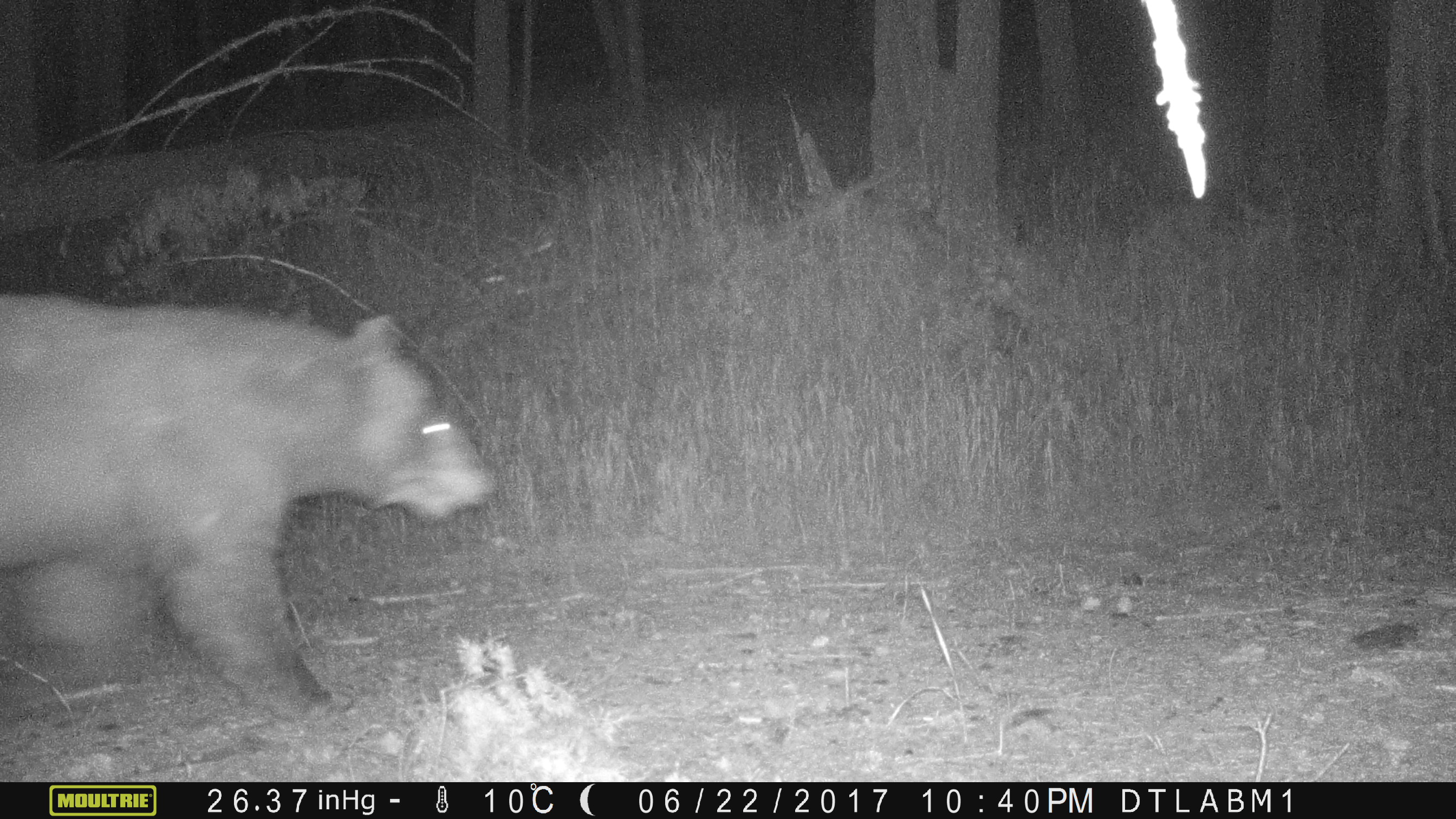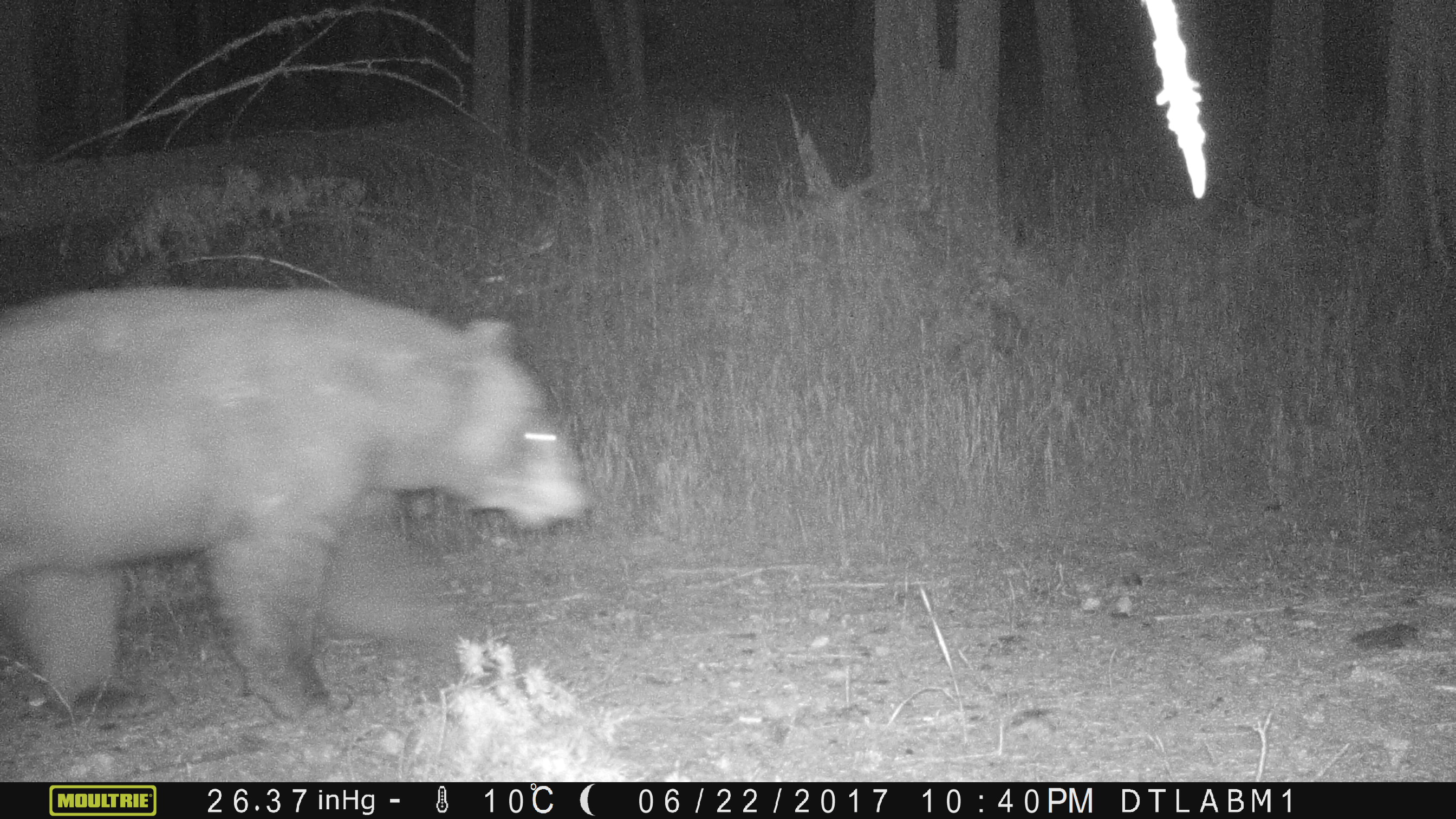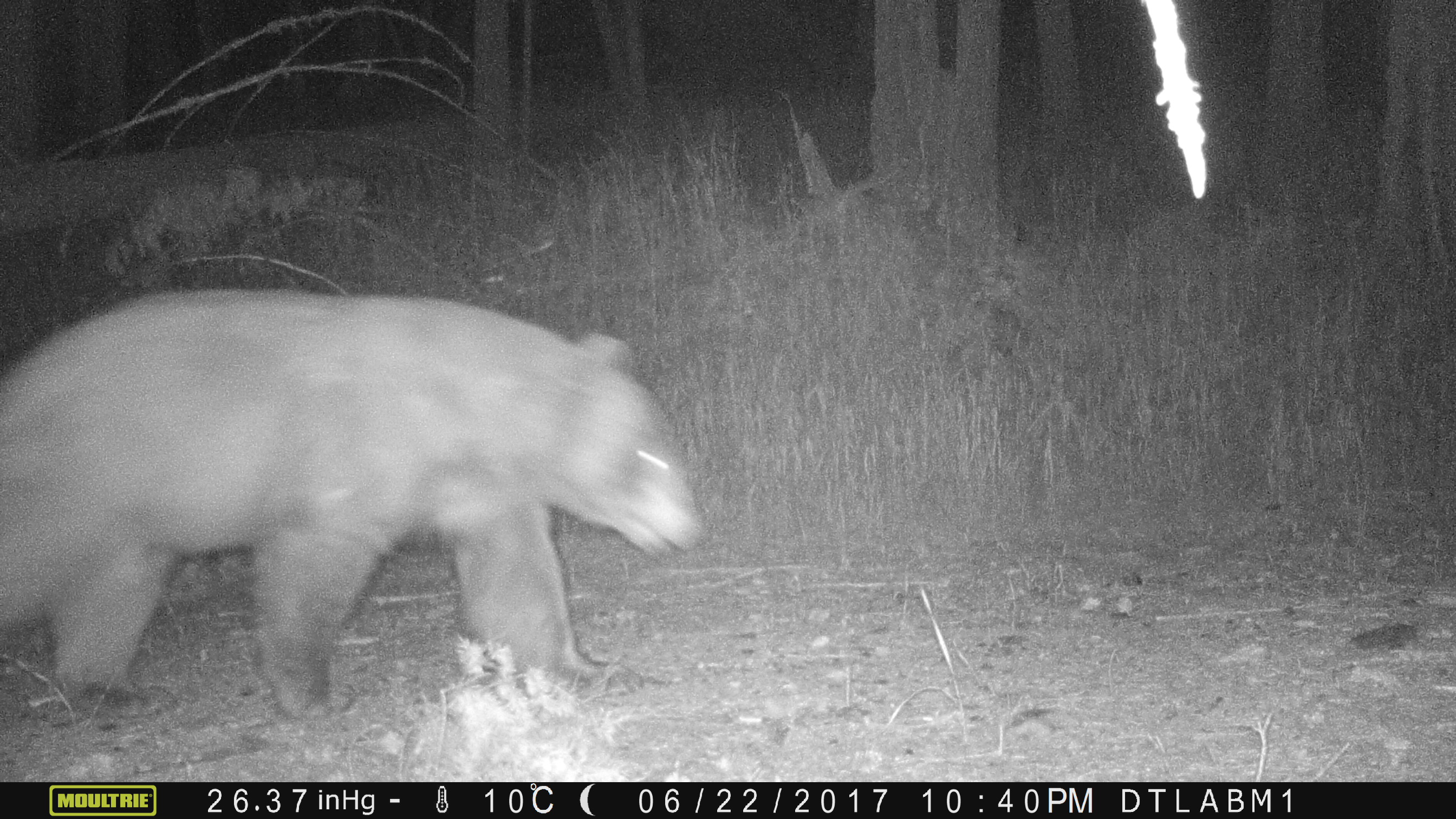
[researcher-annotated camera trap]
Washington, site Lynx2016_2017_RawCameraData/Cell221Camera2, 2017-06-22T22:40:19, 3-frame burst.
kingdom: Animalia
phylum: Chordata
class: Mammalia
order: Carnivora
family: Ursidae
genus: Ursus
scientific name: Ursus americanus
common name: american black bear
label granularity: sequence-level